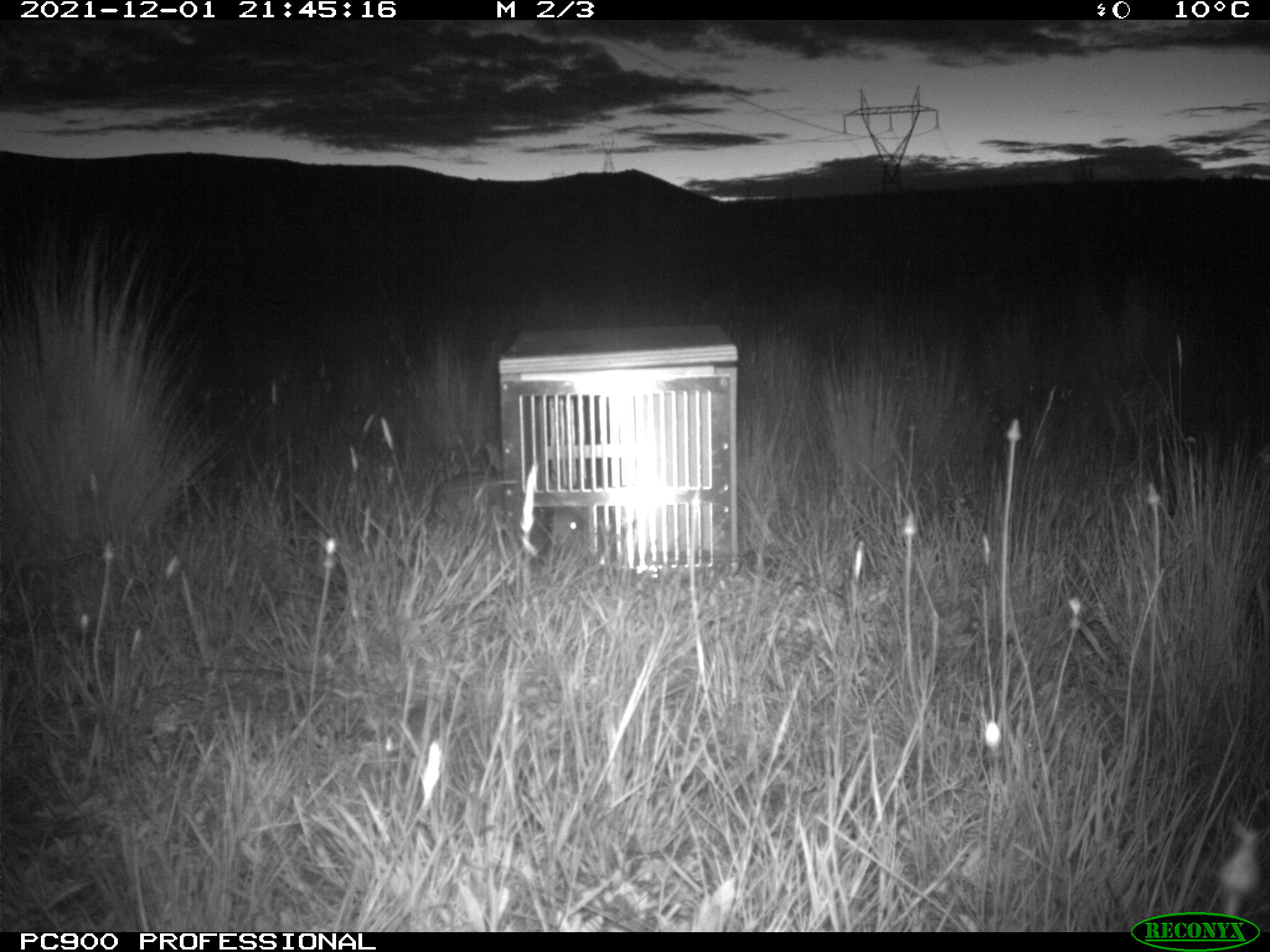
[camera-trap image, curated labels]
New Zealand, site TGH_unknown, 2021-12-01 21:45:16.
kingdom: Animalia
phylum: Chordata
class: Mammalia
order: Lagomorpha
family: Leporidae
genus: Oryctolagus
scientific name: Oryctolagus cuniculus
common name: european rabbit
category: rabbit